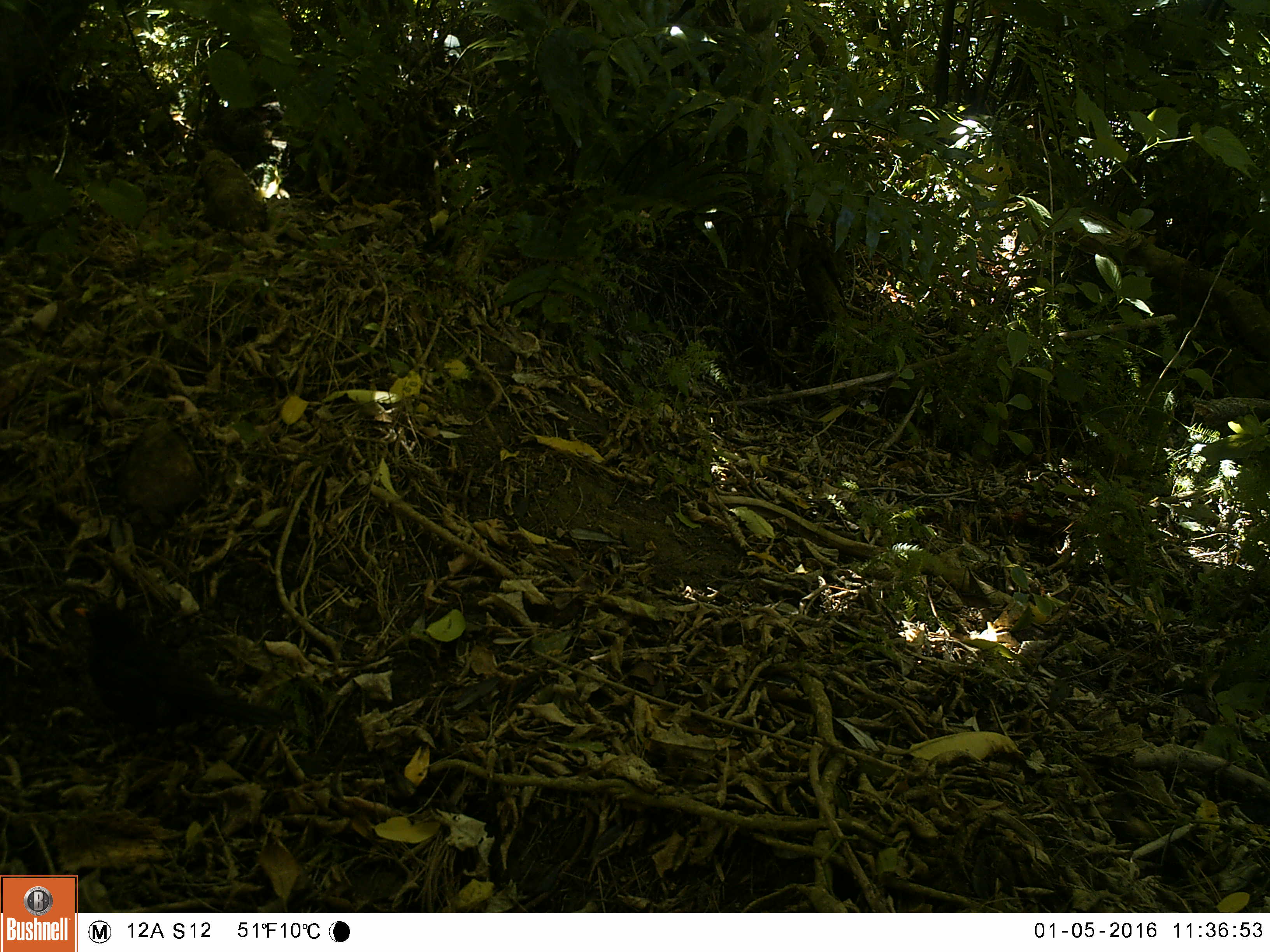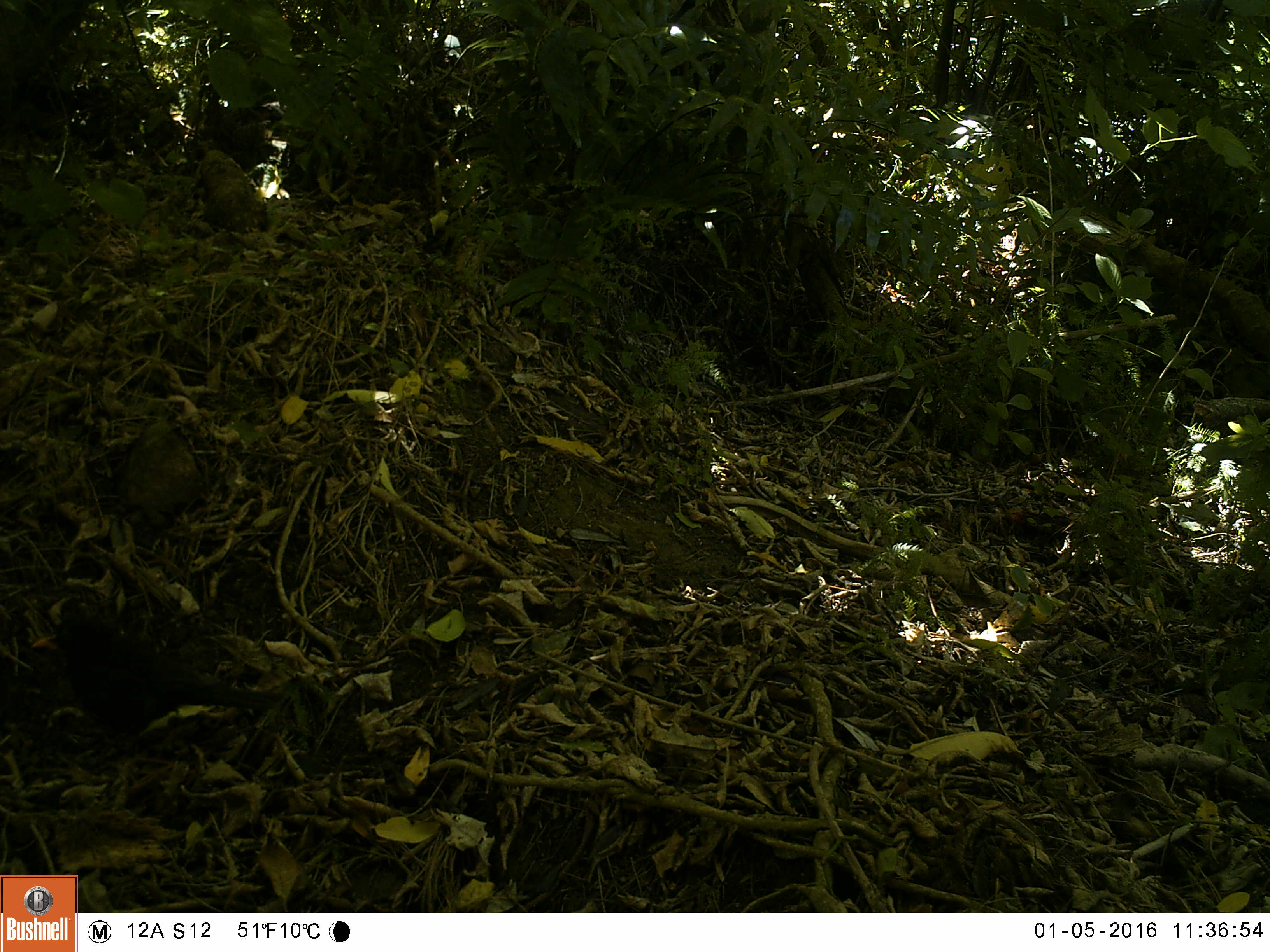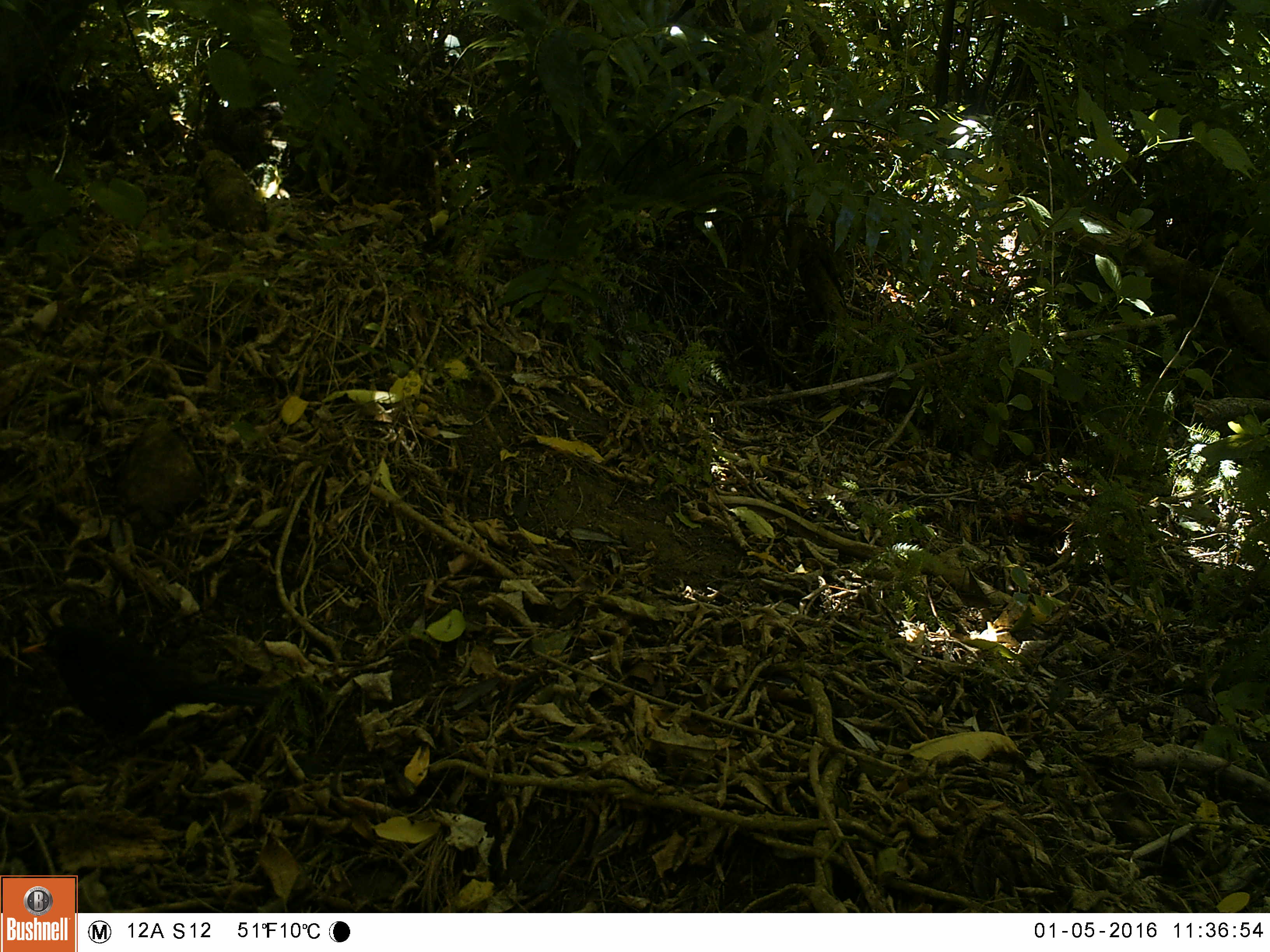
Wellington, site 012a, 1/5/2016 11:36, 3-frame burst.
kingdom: Animalia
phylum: Chordata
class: Aves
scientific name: Aves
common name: bird